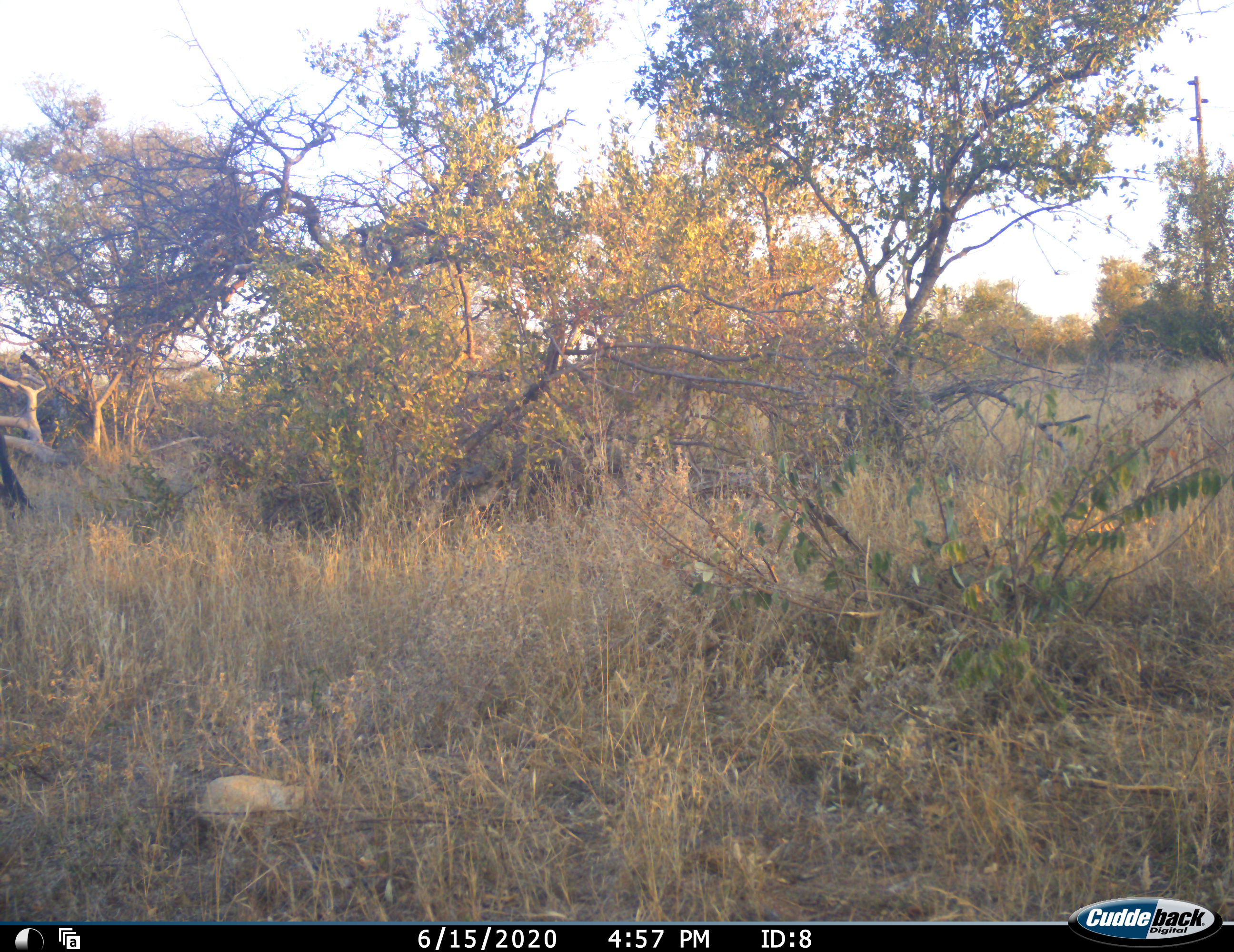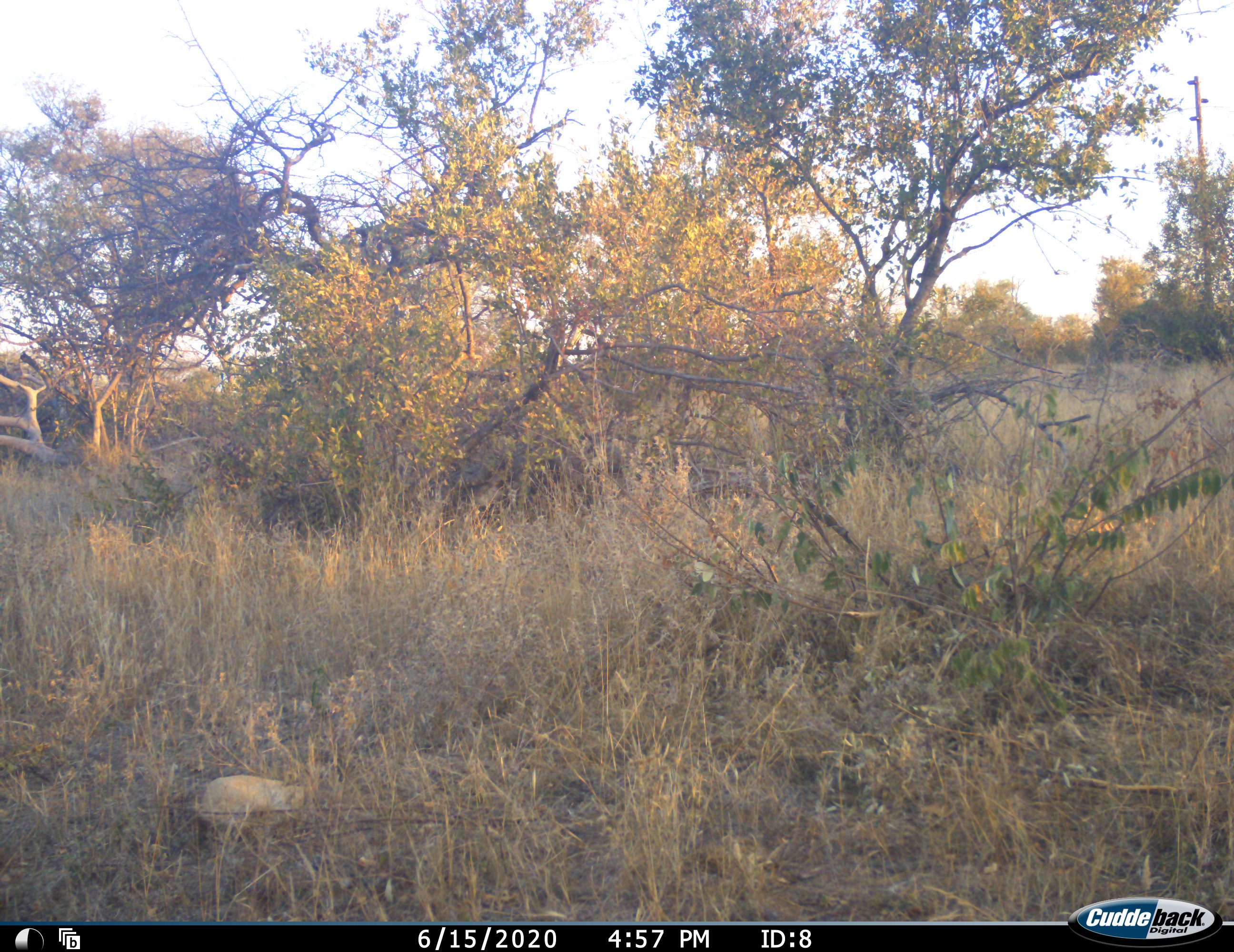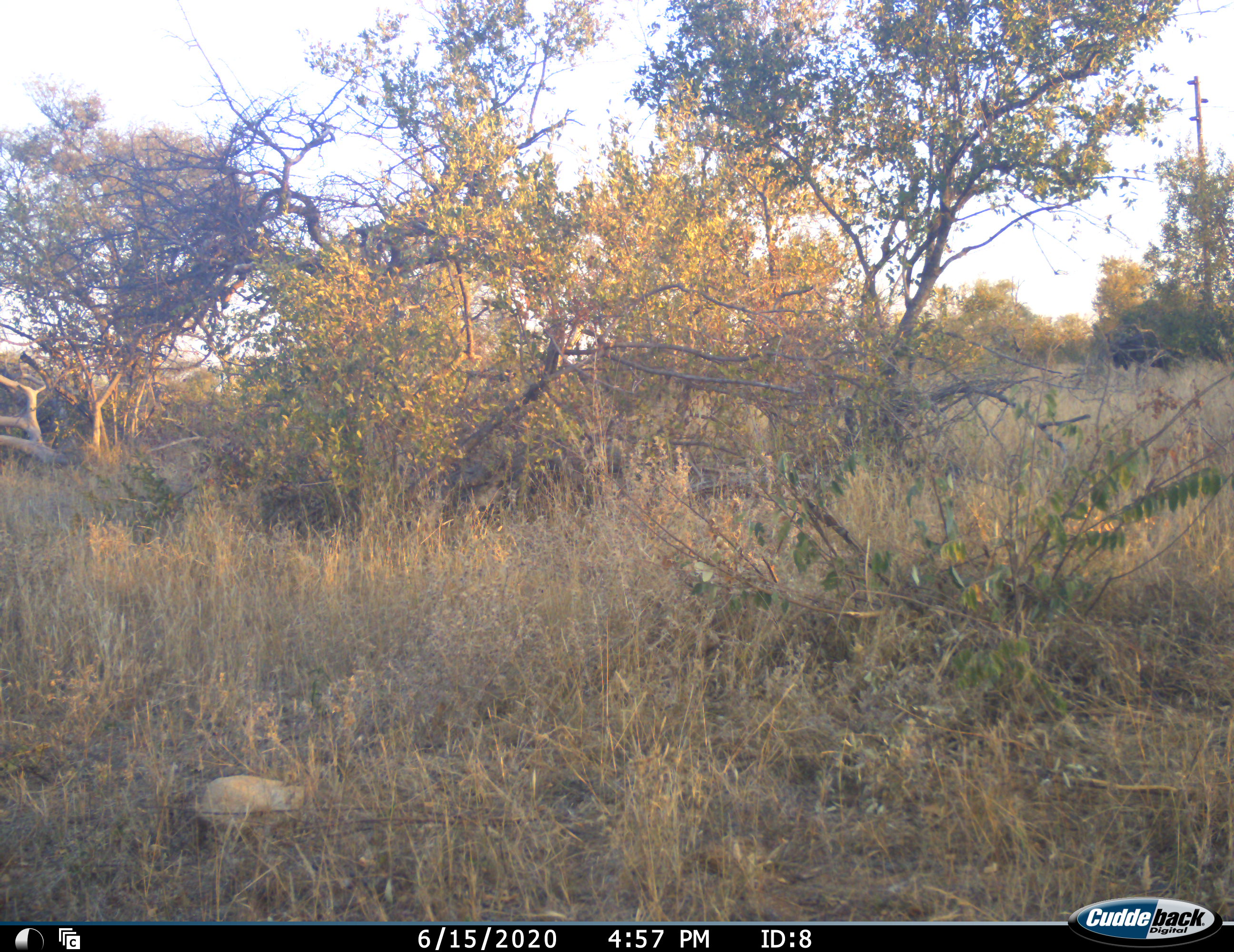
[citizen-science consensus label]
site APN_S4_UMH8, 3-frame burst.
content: unidentified animal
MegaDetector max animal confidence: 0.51